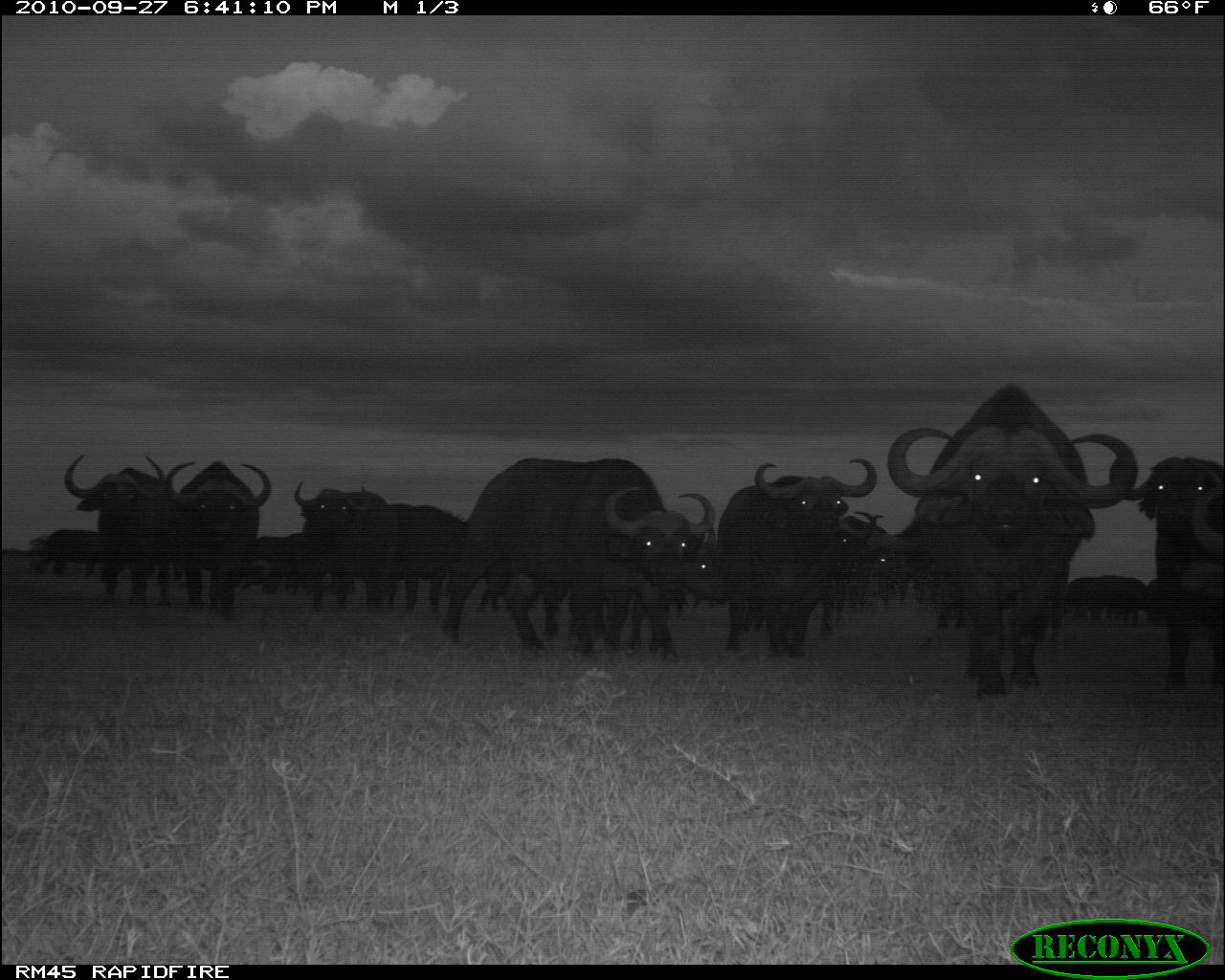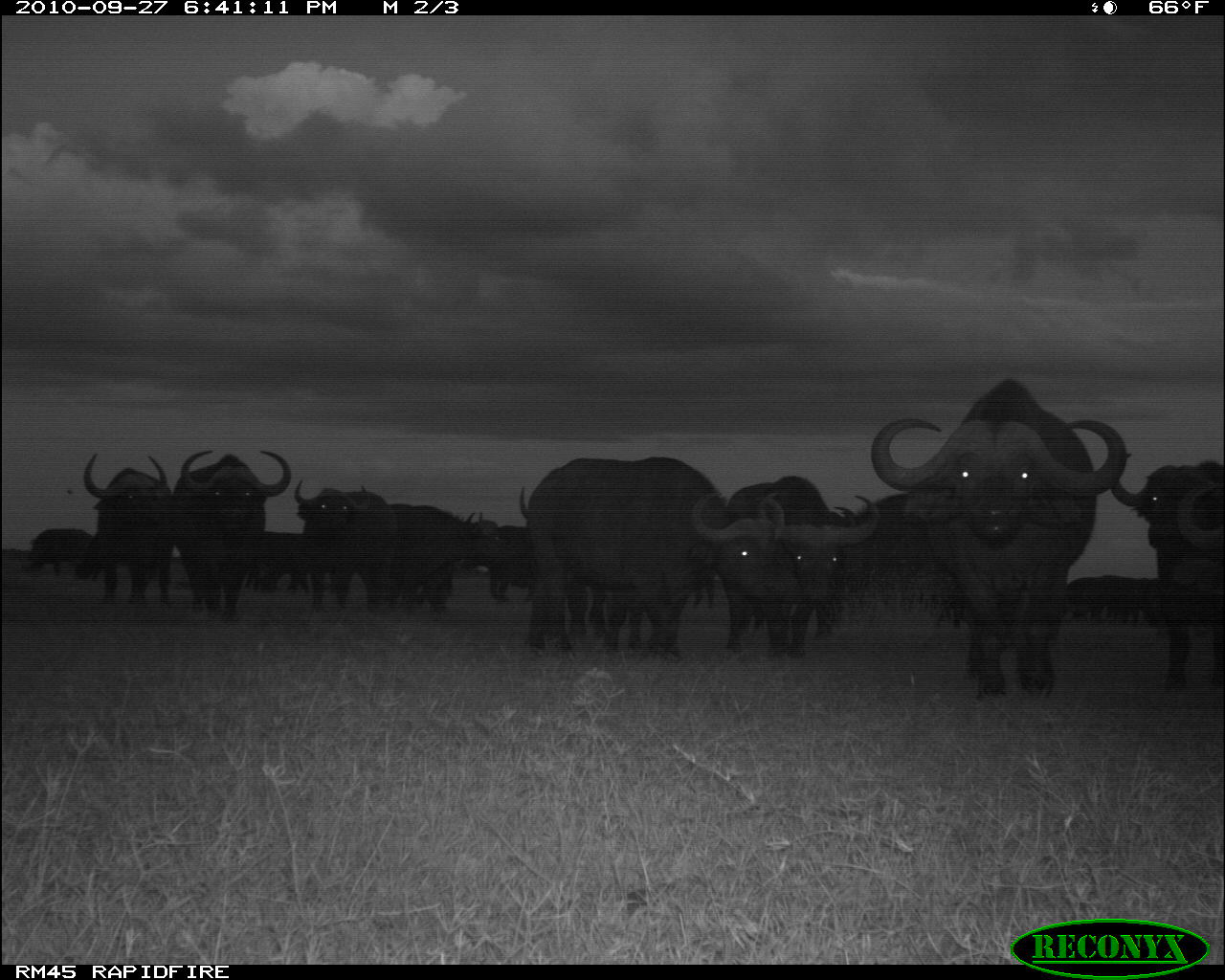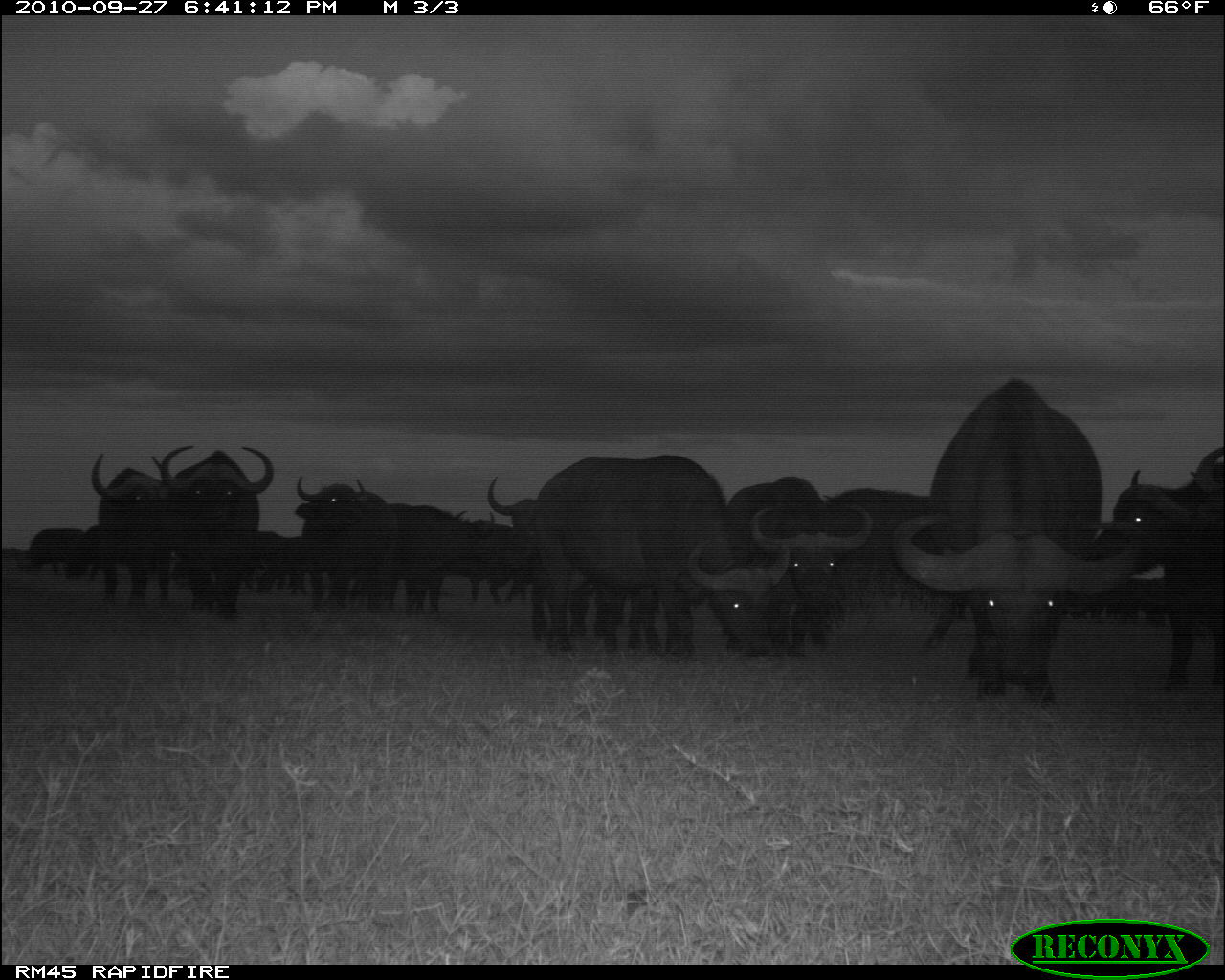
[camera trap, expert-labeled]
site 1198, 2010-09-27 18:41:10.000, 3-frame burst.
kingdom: Animalia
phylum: Chordata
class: Mammalia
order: Artiodactyla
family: Bovidae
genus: Syncerus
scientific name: Syncerus caffer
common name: african buffalo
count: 16